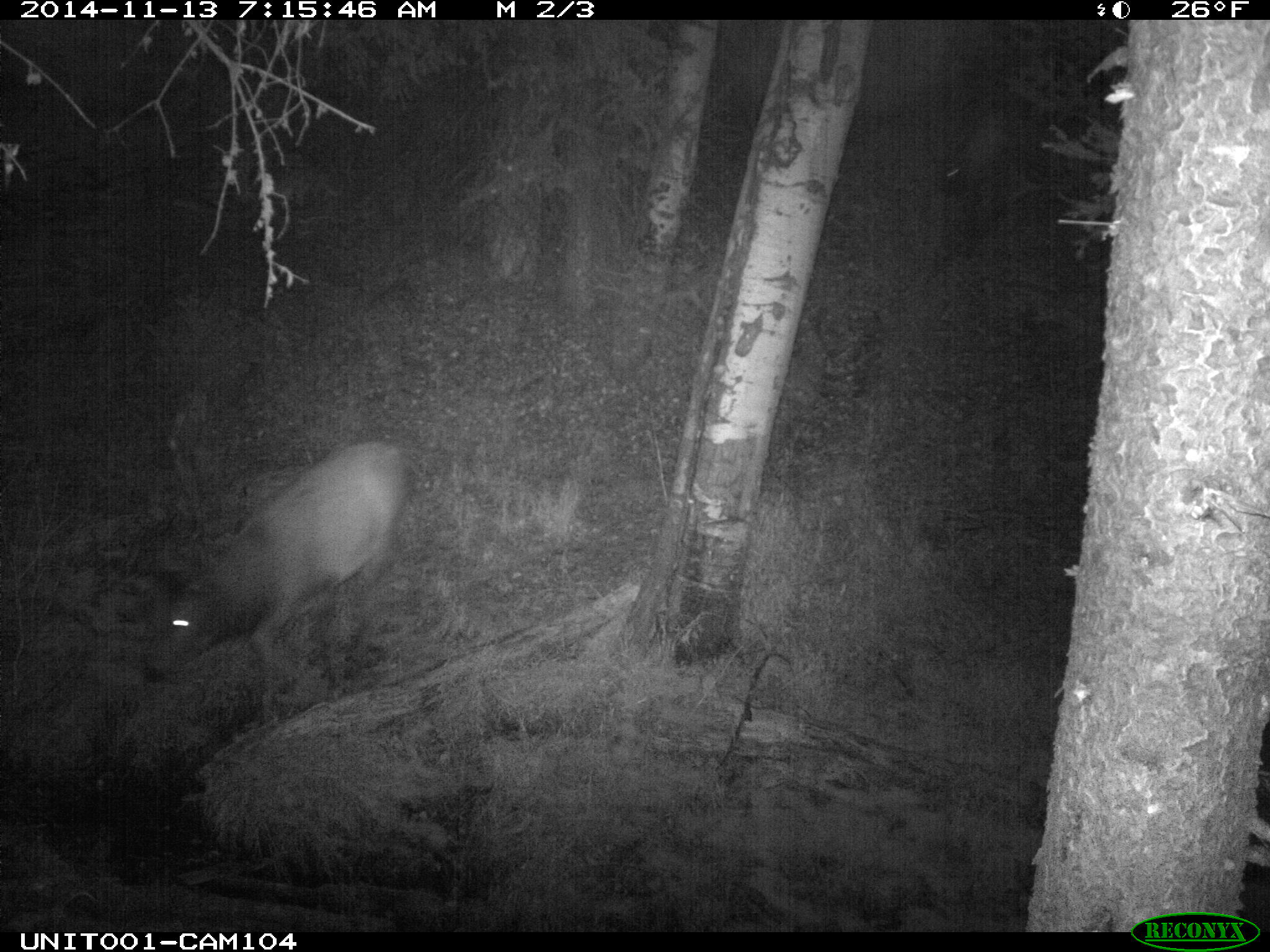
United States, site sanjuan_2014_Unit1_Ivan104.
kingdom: Animalia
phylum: Chordata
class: Mammalia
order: Artiodactyla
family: Cervidae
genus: Cervus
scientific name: Cervus elaphus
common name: red deer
Cervus elaphus (red deer).